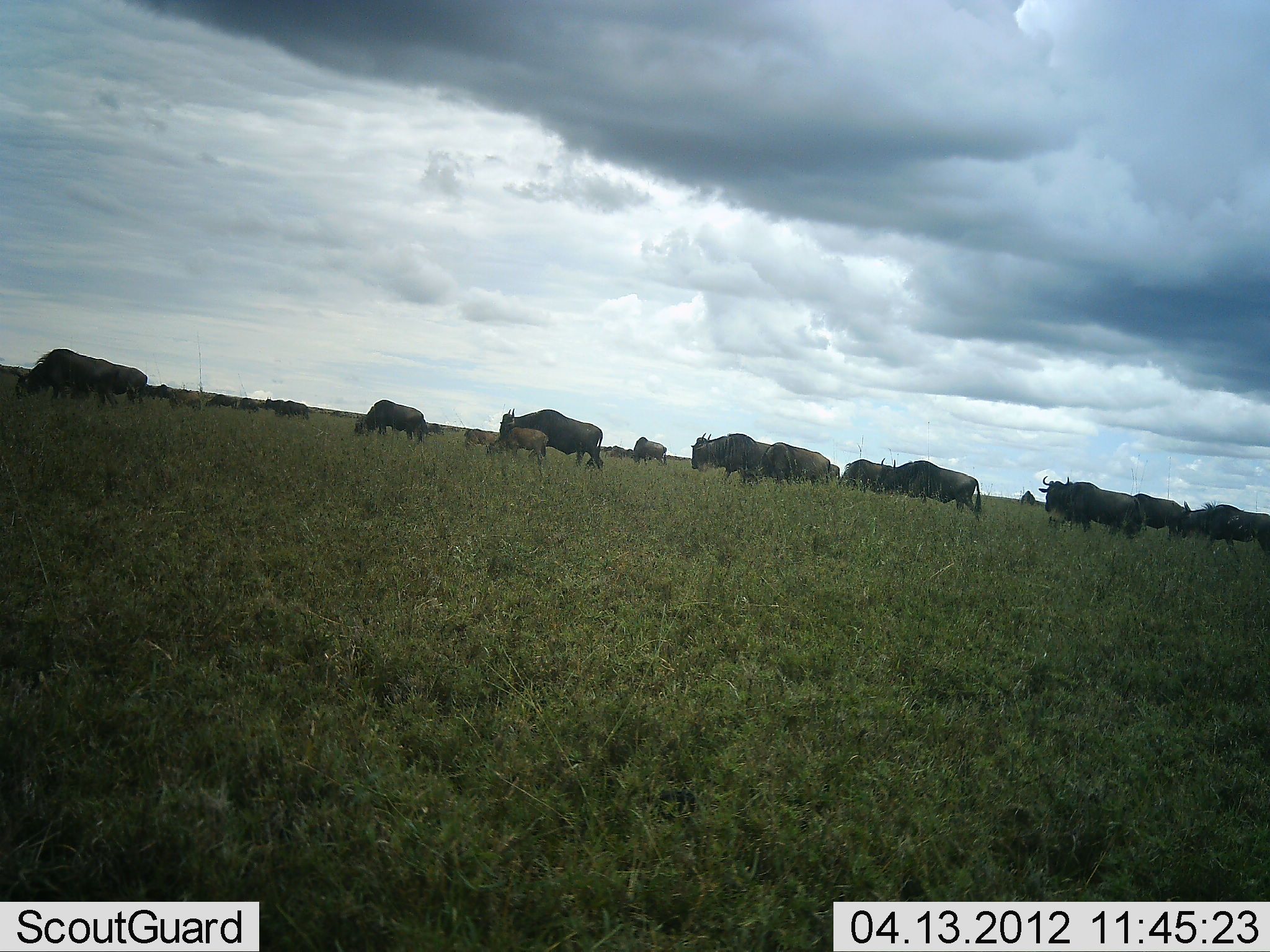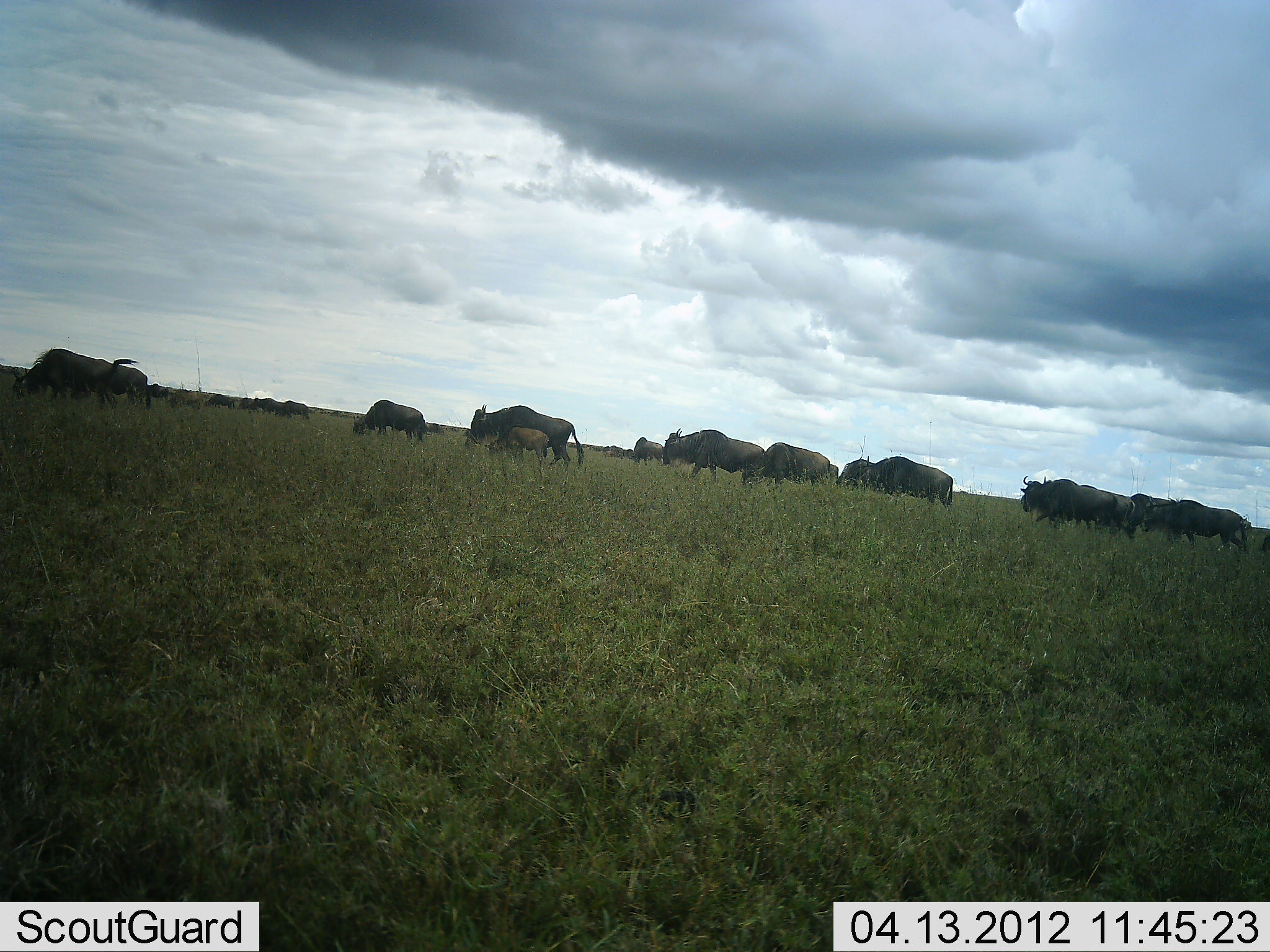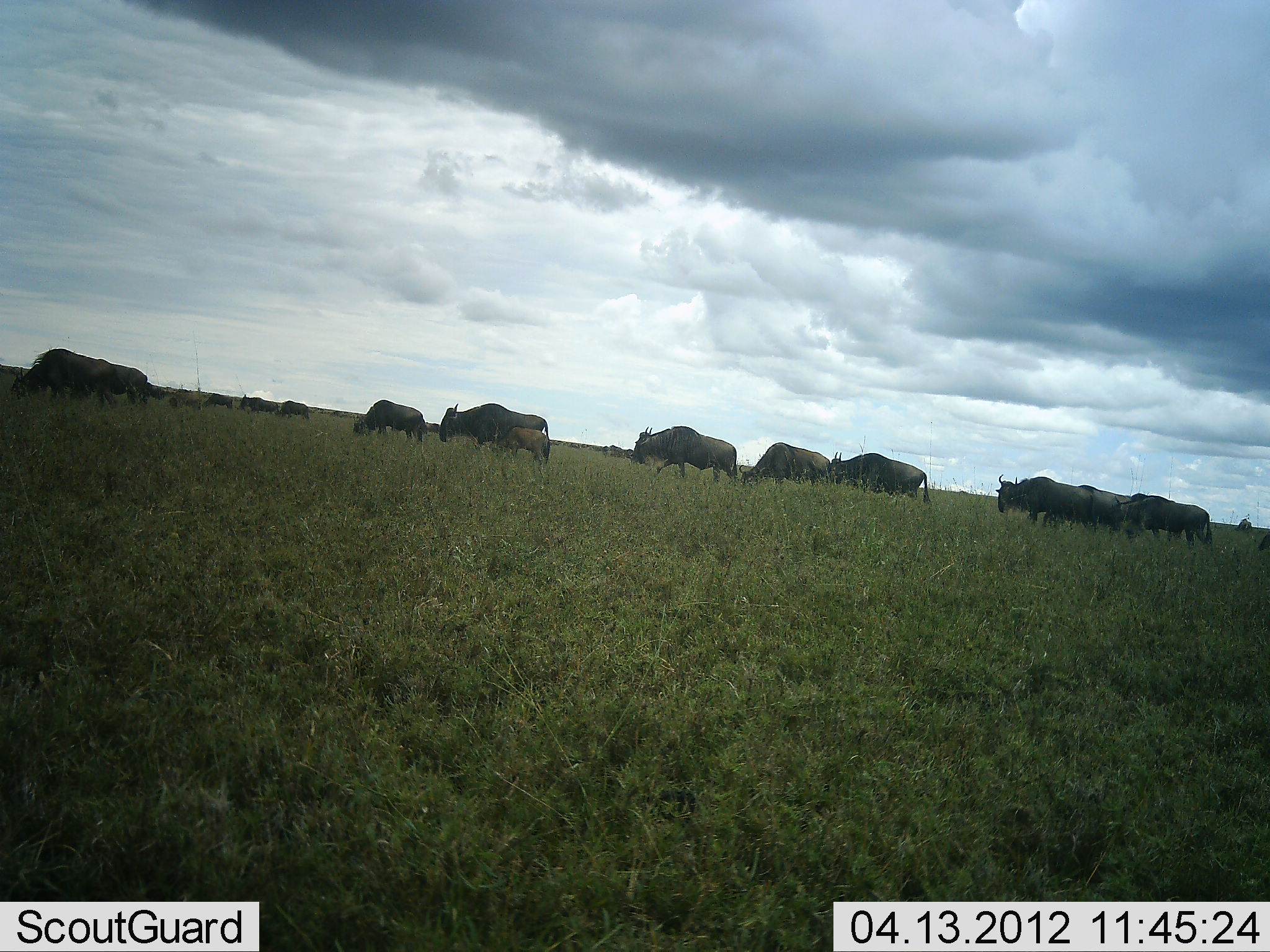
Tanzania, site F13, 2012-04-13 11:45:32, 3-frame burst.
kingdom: Animalia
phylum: Chordata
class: Mammalia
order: Artiodactyla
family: Bovidae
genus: Connochaetes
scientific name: Connochaetes taurinus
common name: blue wildebeest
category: wildebeest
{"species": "wildebeest (blue wildebeest) (Connochaetes taurinus)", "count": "11-50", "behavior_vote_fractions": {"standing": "33%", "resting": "4%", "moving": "89%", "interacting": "4%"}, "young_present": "48%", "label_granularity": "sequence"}